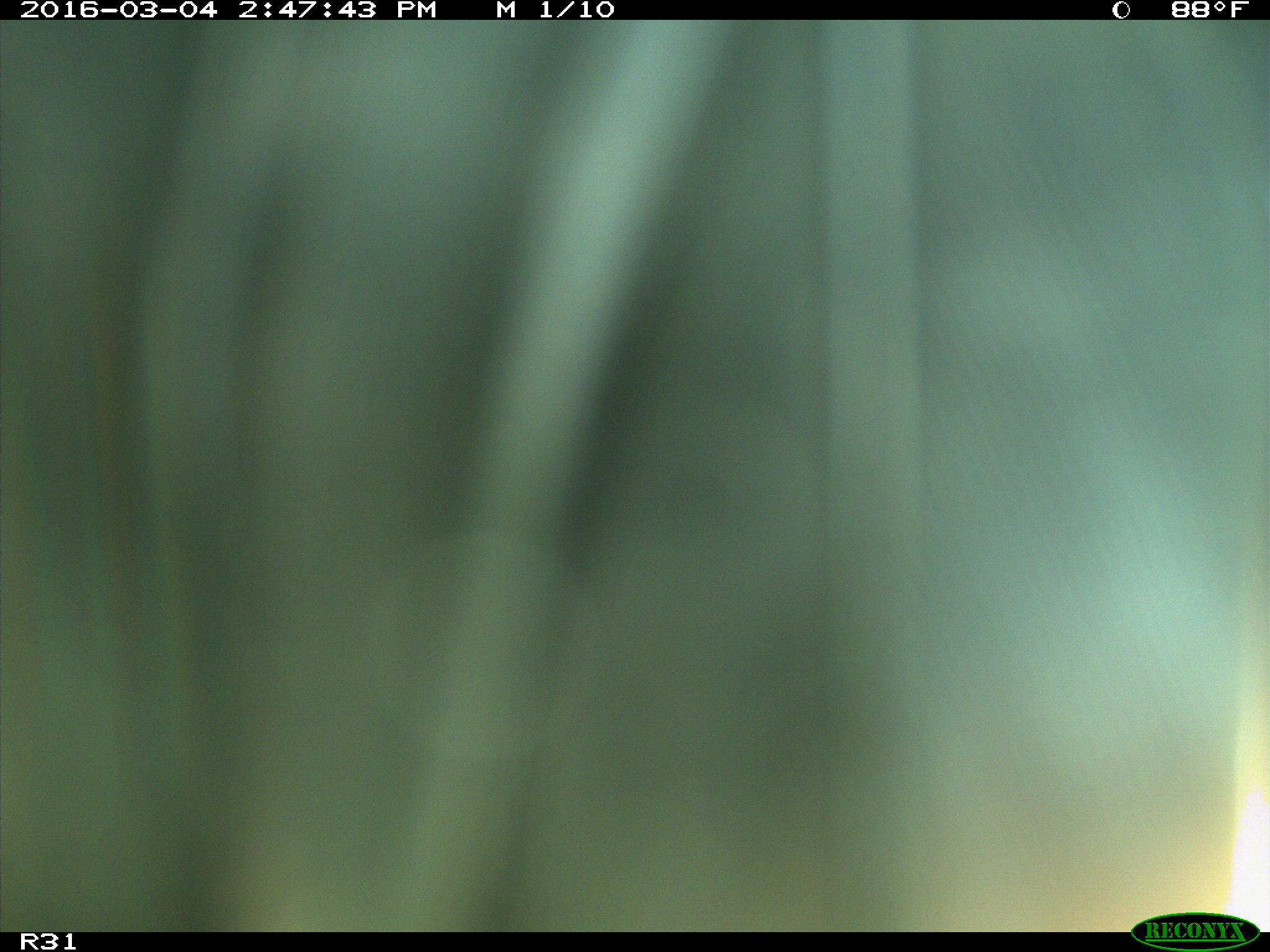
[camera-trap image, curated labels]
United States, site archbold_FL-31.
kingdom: Animalia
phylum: Chordata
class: Aves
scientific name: Aves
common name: birds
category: unidentified bird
Unidentified bird (birds) (Aves).